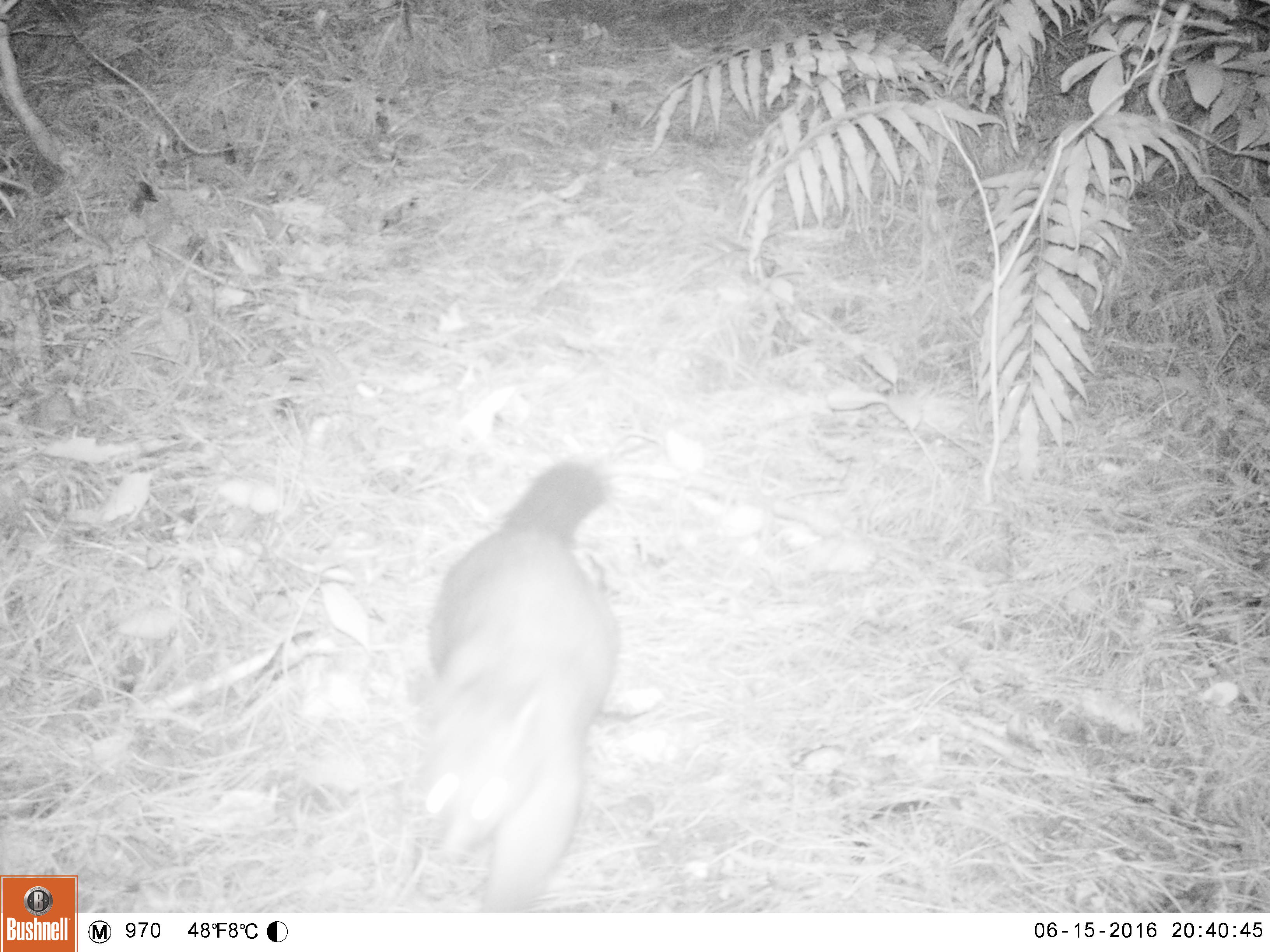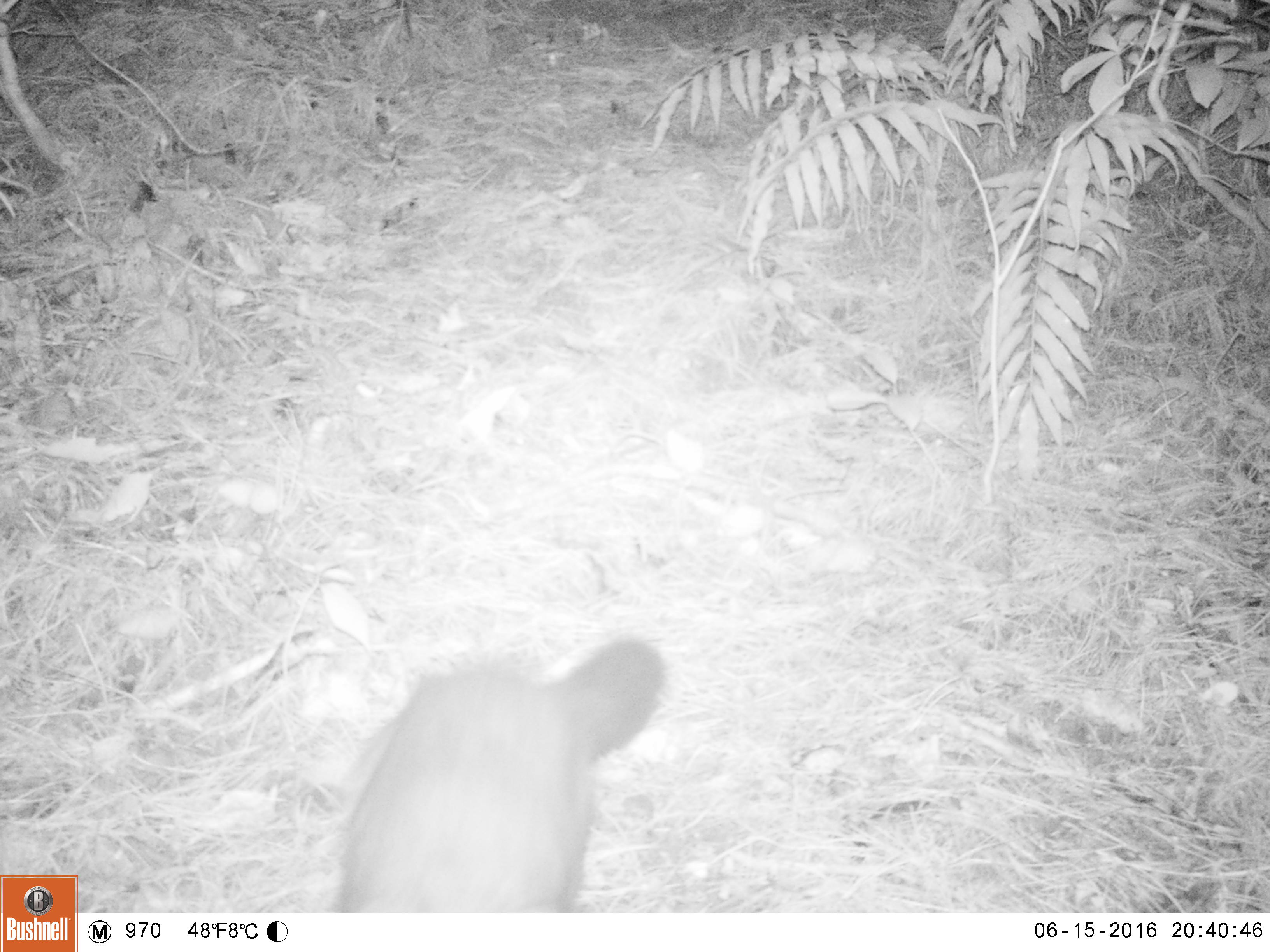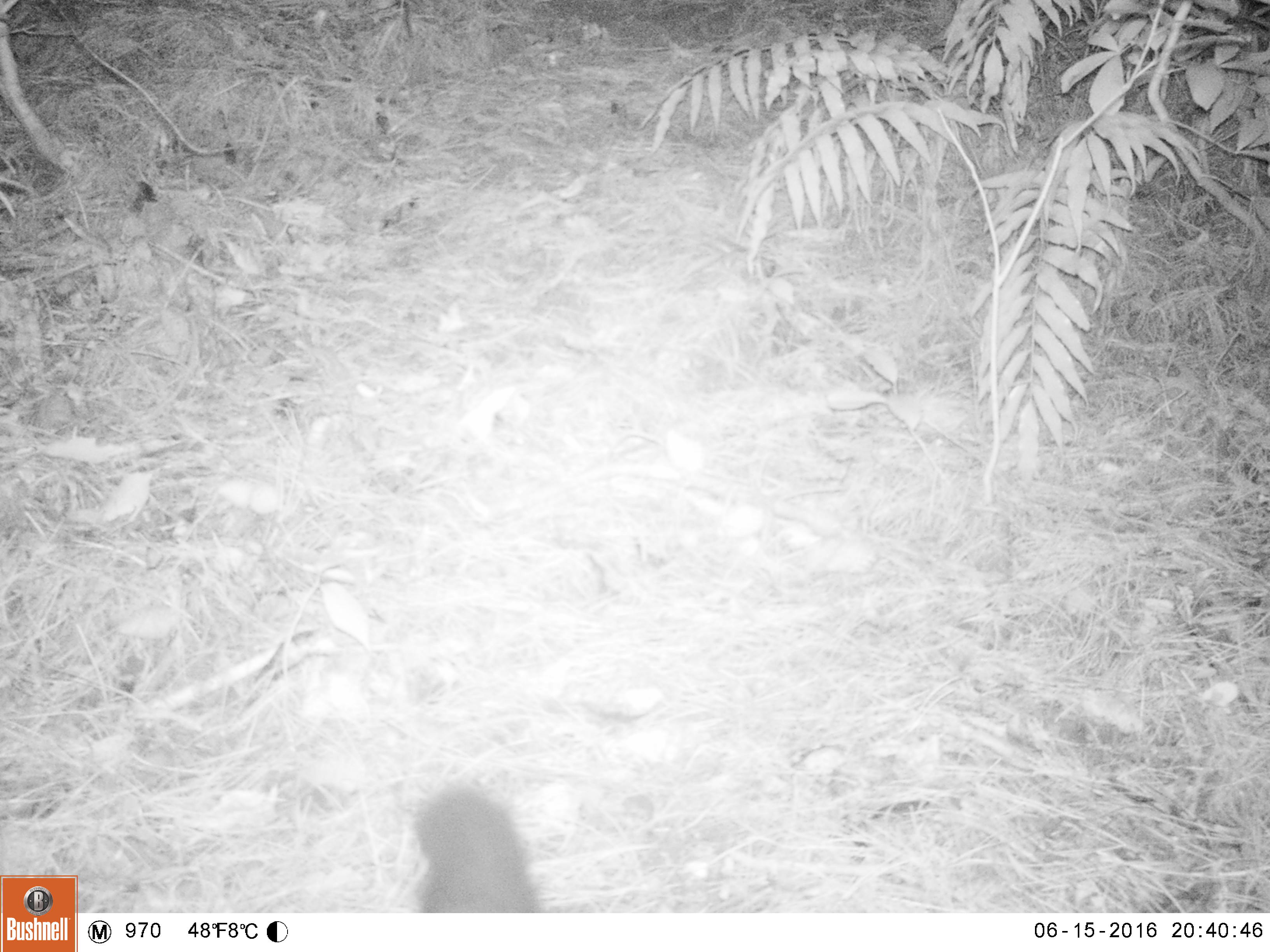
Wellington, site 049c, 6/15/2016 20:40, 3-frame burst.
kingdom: Animalia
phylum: Chordata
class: Mammalia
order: Didelphimorphia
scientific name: Didelphimorphia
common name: possum